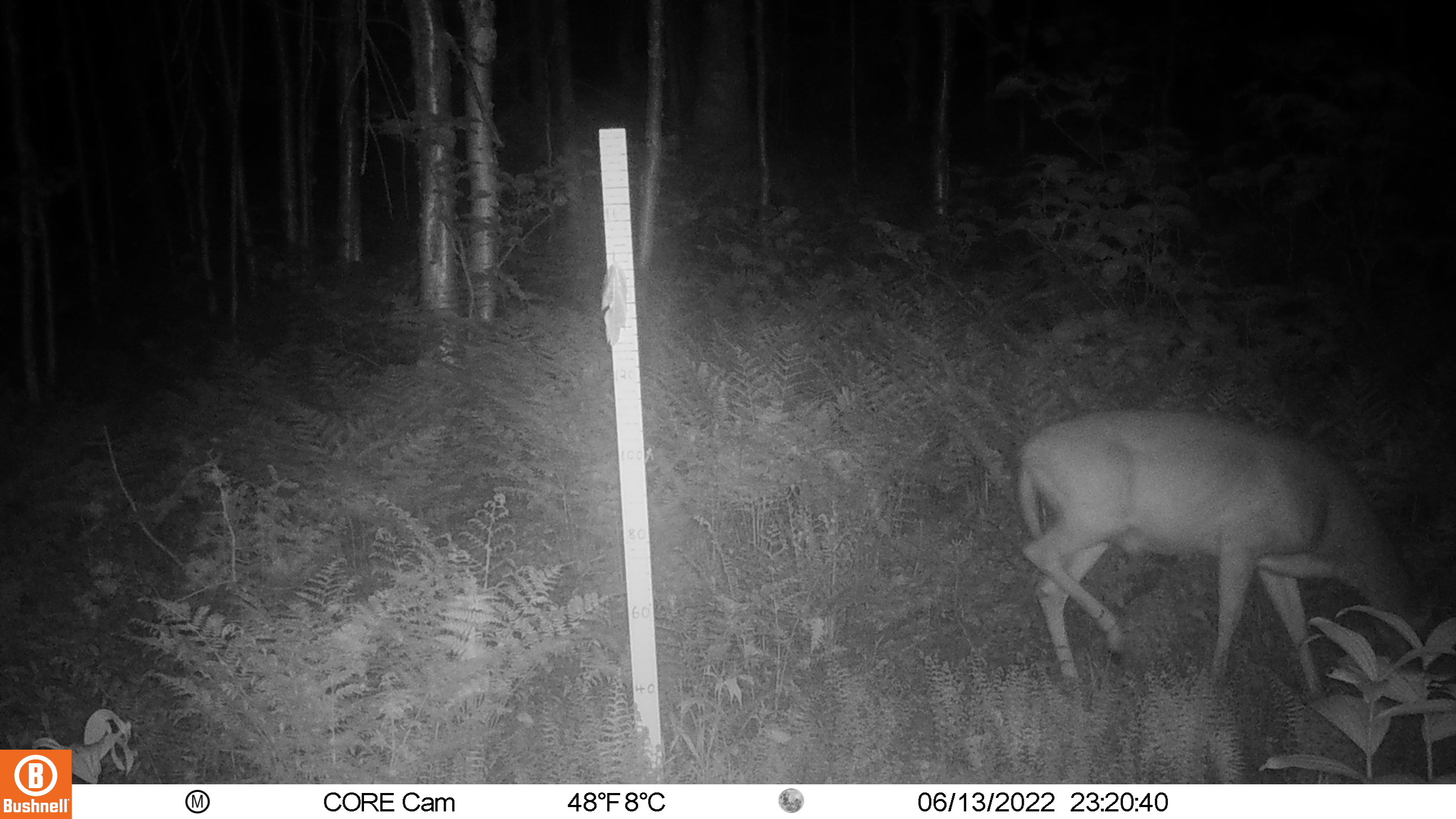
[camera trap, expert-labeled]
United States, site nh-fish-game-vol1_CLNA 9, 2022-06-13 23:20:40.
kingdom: Animalia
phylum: Chordata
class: Mammalia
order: Artiodactyla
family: Cervidae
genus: Odocoileus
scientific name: Odocoileus virginianus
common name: white-tailed deer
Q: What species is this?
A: White-tailed deer (Odocoileus virginianus).